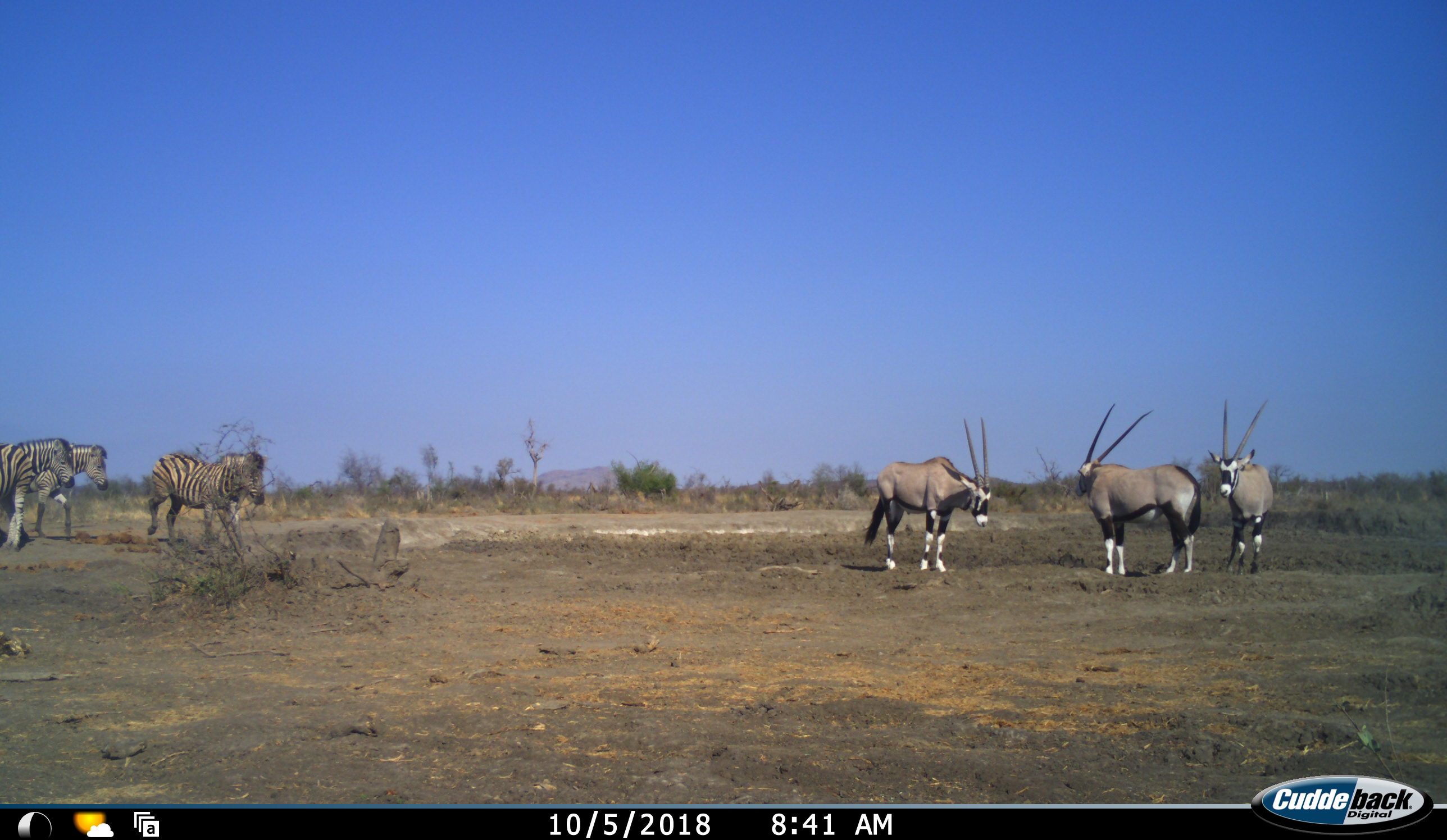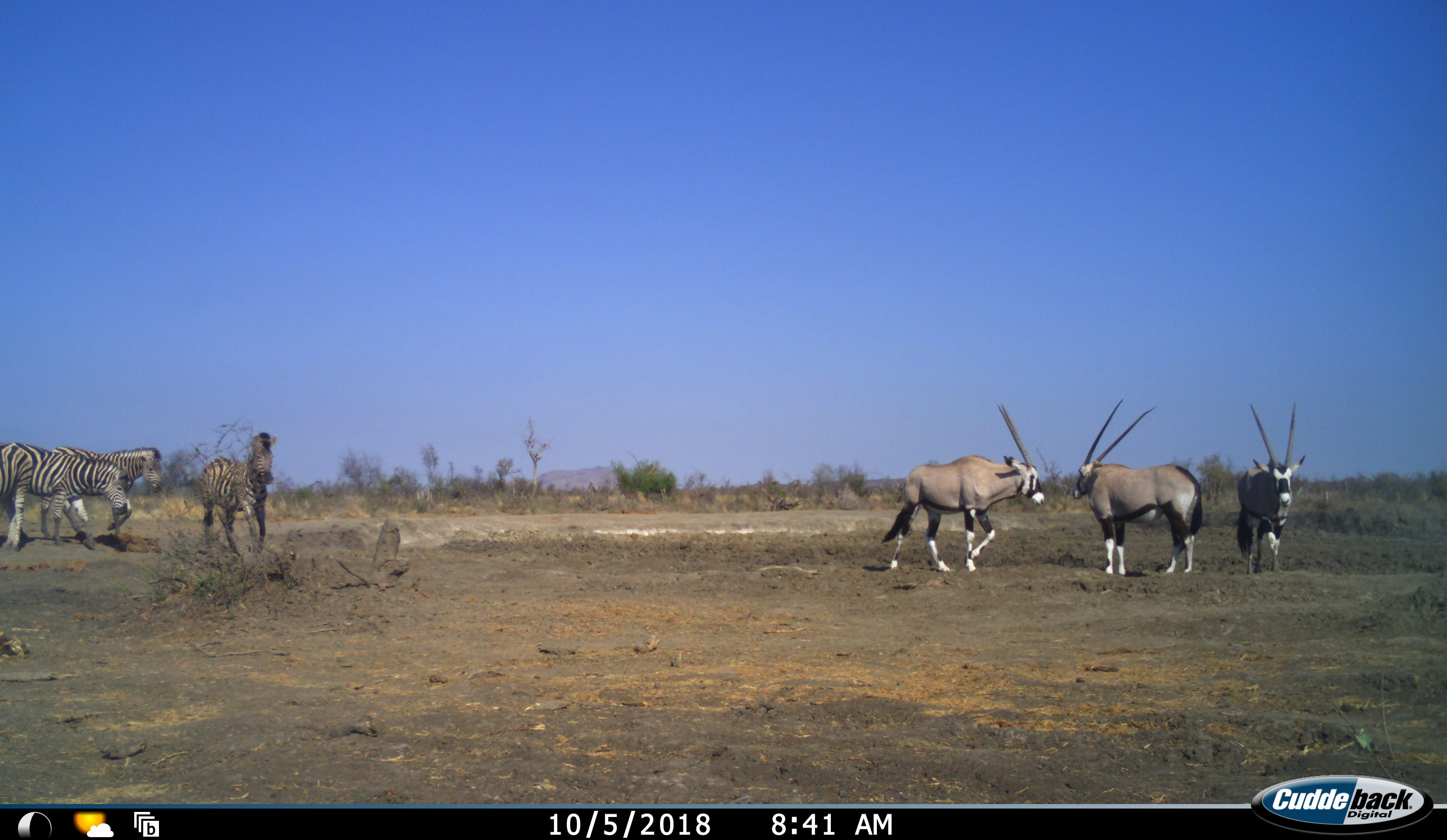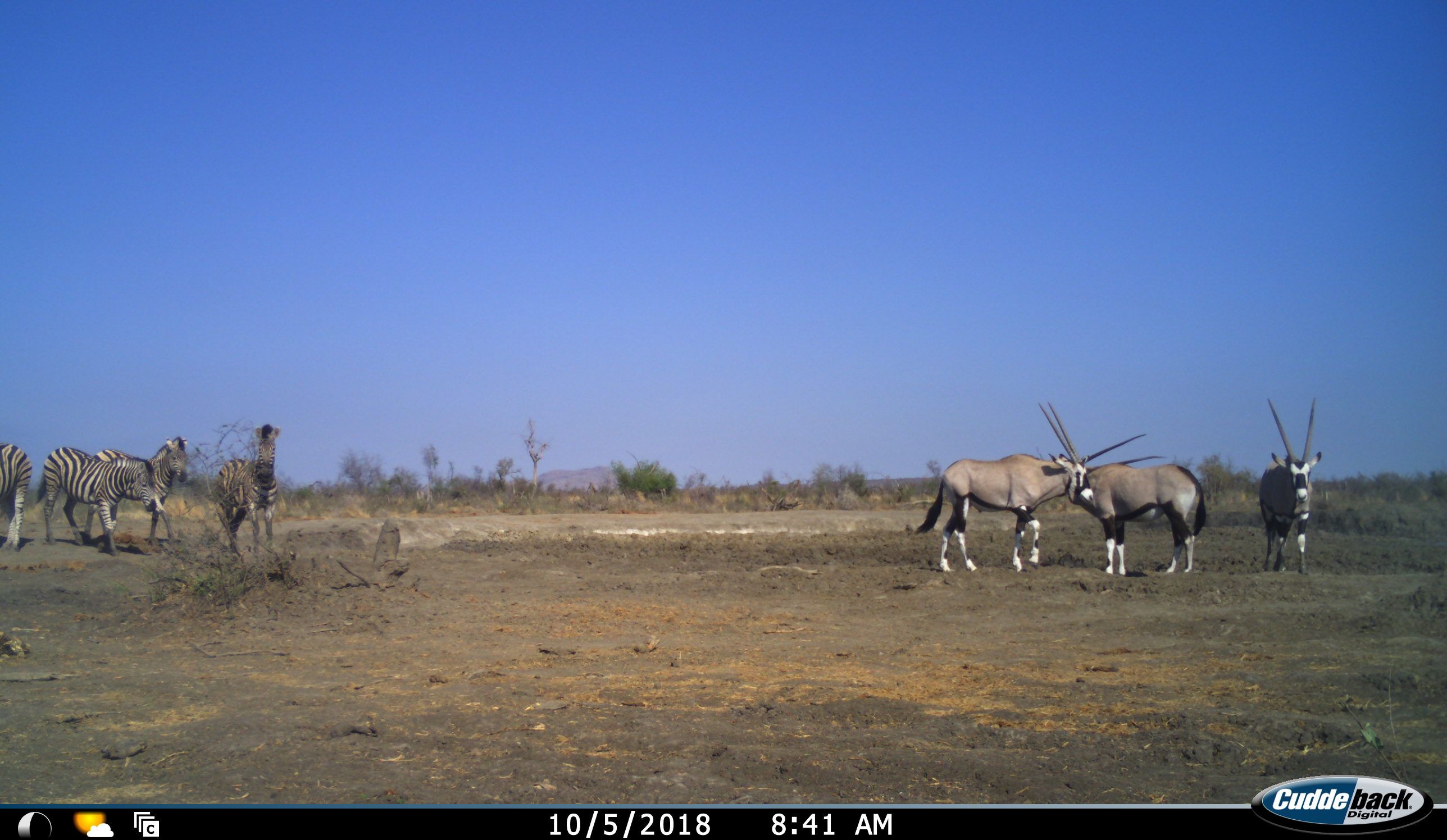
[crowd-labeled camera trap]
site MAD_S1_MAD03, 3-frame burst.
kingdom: Animalia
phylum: Chordata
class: Mammalia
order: Artiodactyla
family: Bovidae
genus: Oryx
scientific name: Oryx gazella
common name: gemsbok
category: oryx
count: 3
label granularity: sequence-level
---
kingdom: Animalia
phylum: Chordata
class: Mammalia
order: Perissodactyla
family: Equidae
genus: Equus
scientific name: Equus quagga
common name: plains zebra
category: zebraplains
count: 4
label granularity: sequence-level